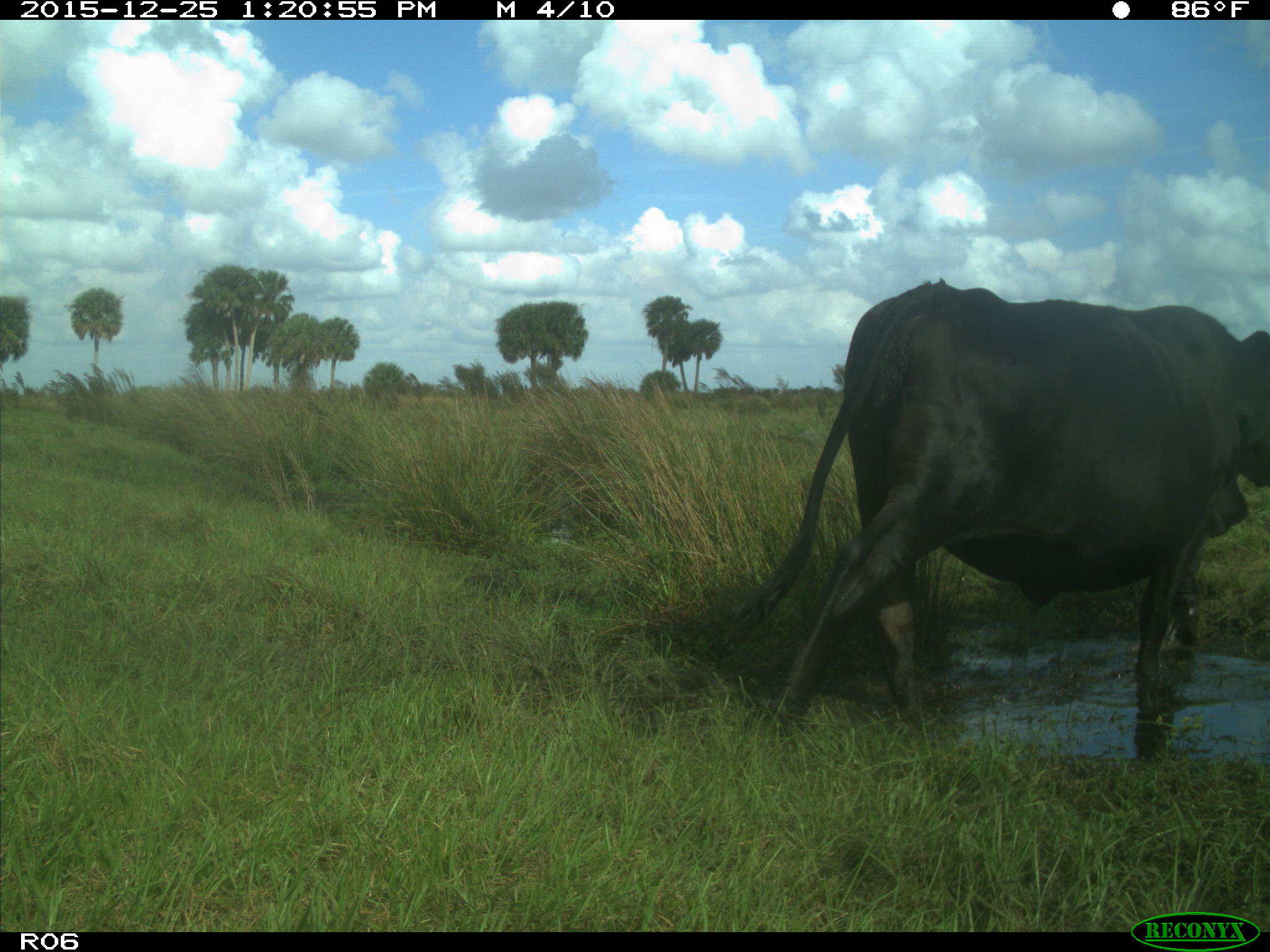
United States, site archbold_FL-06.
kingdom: Animalia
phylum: Chordata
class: Mammalia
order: Artiodactyla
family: Bovidae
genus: Bos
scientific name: Bos taurus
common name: domestic cow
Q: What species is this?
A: Bos taurus (domestic cow).